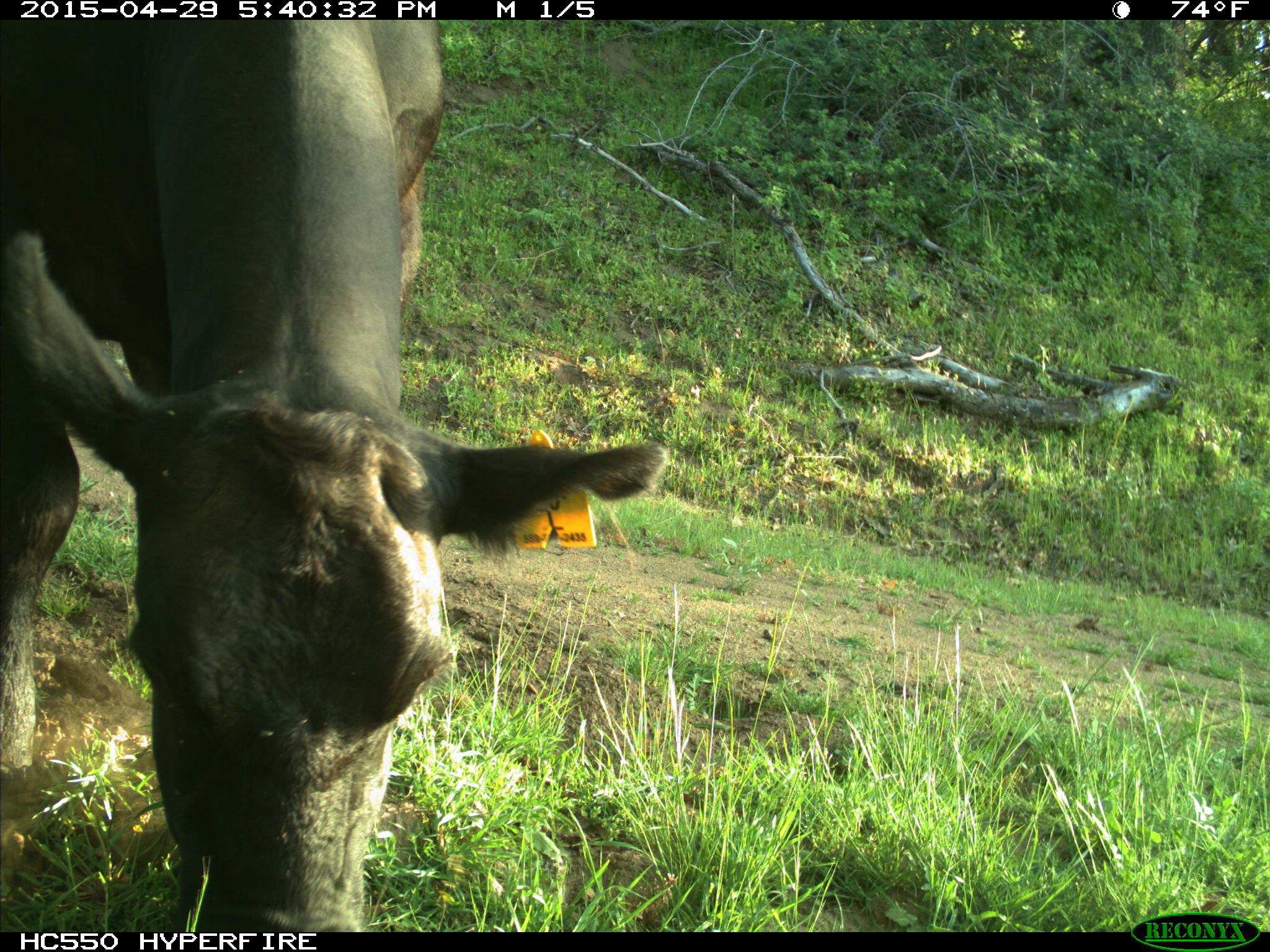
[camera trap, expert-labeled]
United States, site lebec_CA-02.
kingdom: Animalia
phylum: Chordata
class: Mammalia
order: Artiodactyla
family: Bovidae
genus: Bos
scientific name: Bos taurus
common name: domestic cow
Bos taurus (domestic cow).